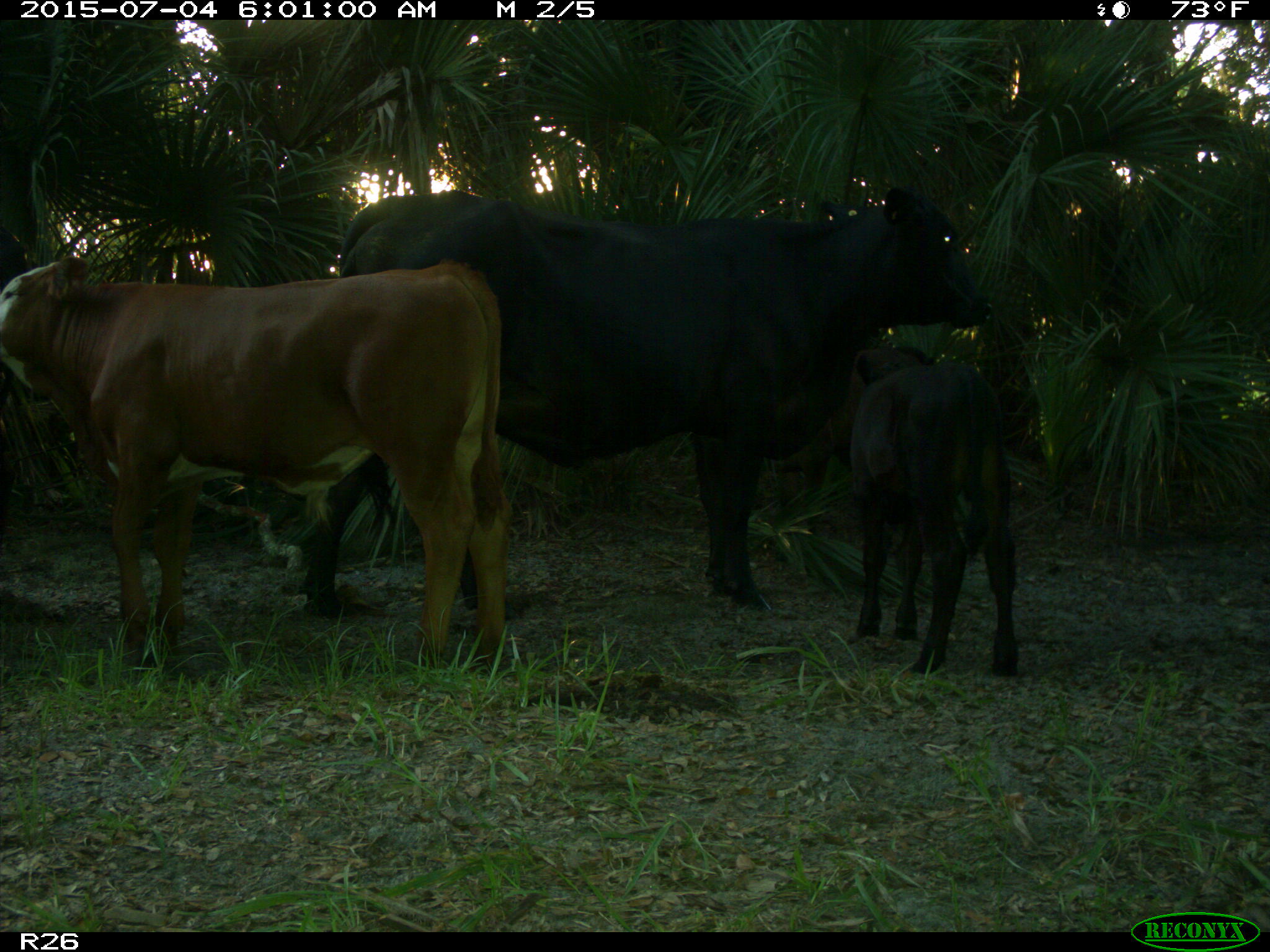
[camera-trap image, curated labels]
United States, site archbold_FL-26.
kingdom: Animalia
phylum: Chordata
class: Mammalia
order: Artiodactyla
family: Bovidae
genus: Bos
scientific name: Bos taurus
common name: domestic cow